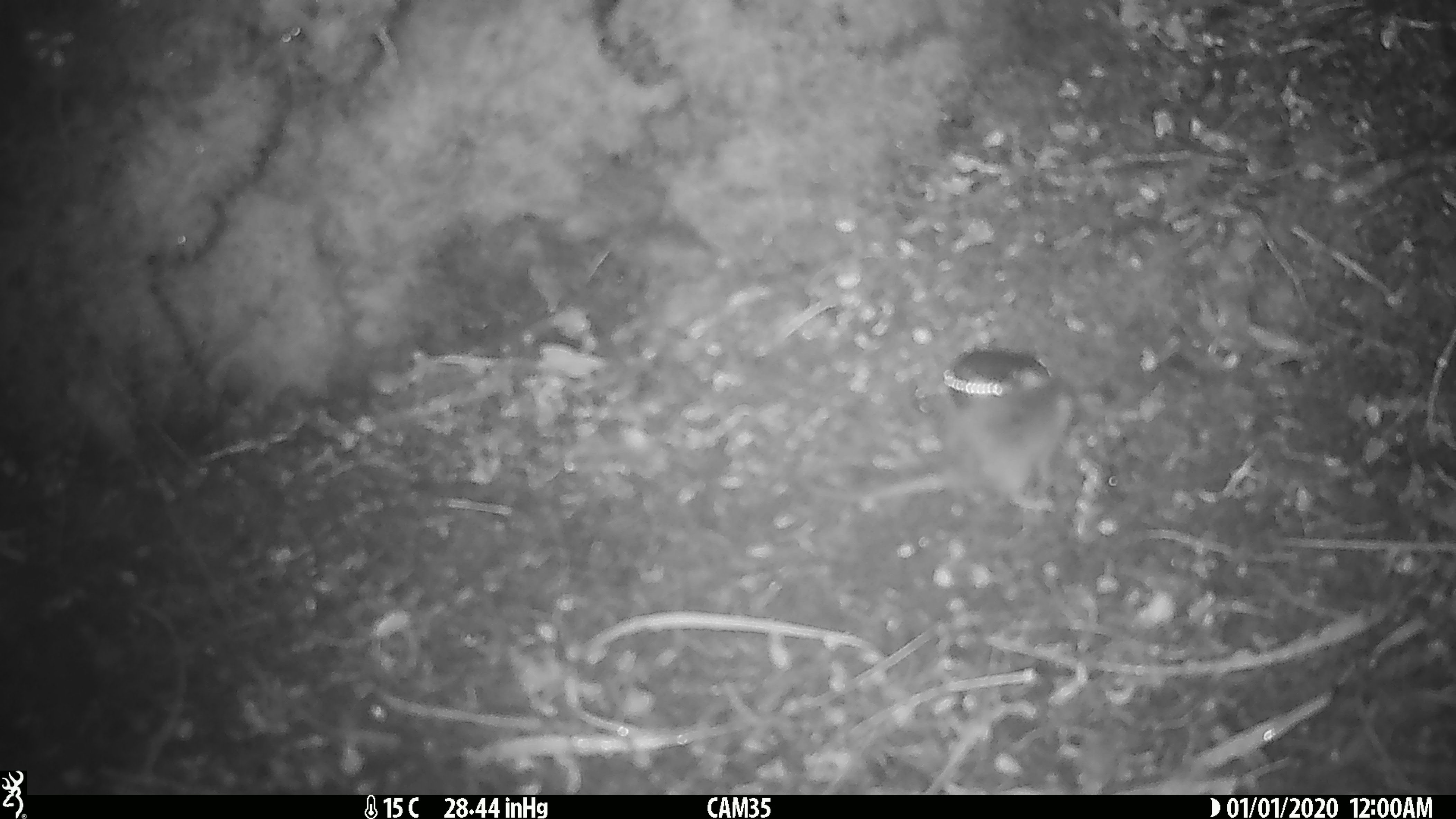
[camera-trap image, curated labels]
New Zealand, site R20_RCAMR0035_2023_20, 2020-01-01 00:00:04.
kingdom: Animalia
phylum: Chordata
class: Mammalia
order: Rodentia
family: Muridae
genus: Mus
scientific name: Mus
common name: mouse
Mouse (Mus).